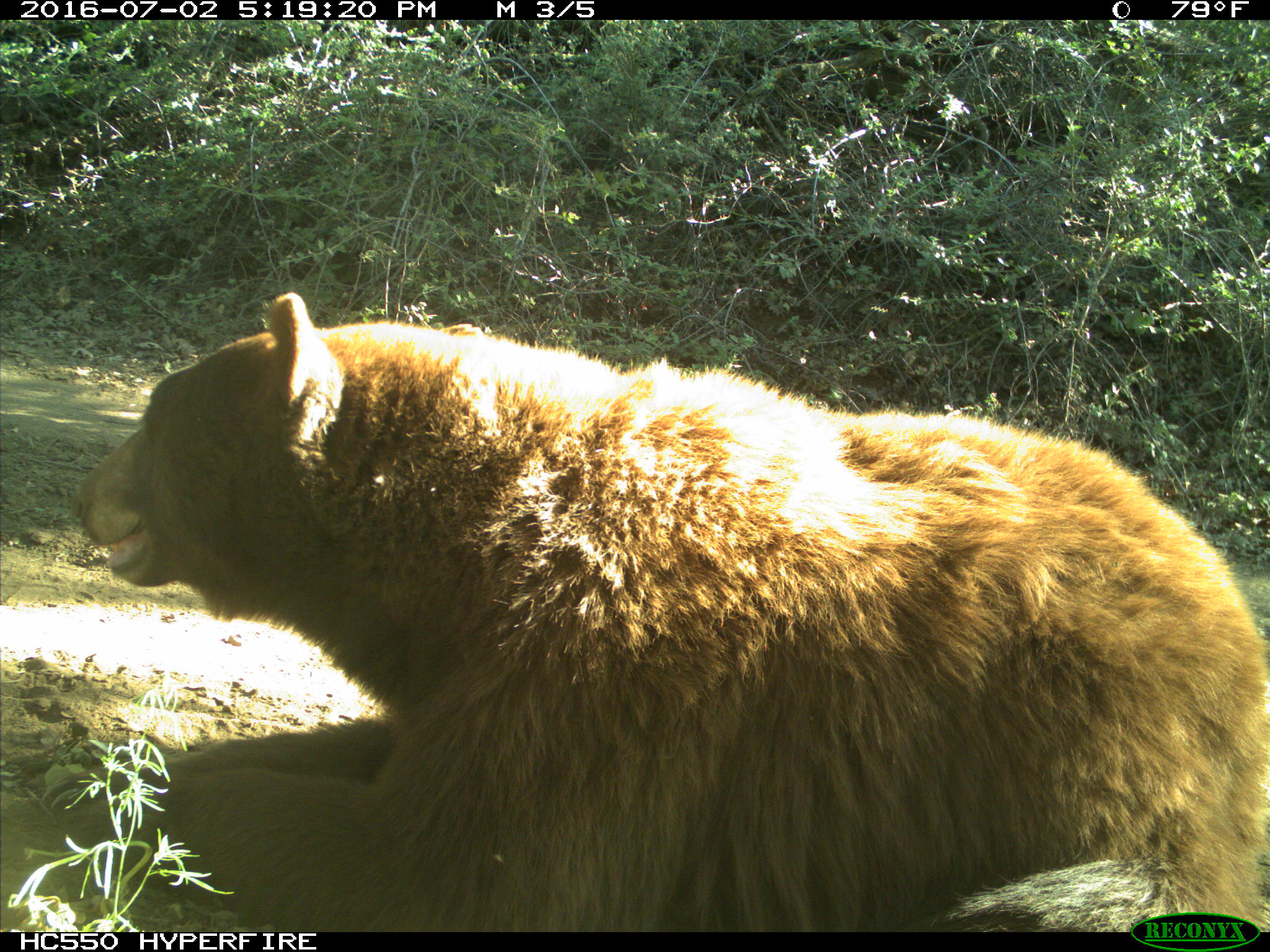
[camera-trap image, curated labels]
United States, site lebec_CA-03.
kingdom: Animalia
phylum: Chordata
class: Mammalia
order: Carnivora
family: Ursidae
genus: Ursus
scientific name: Ursus americanus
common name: american black bear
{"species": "Ursus americanus (american black bear)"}